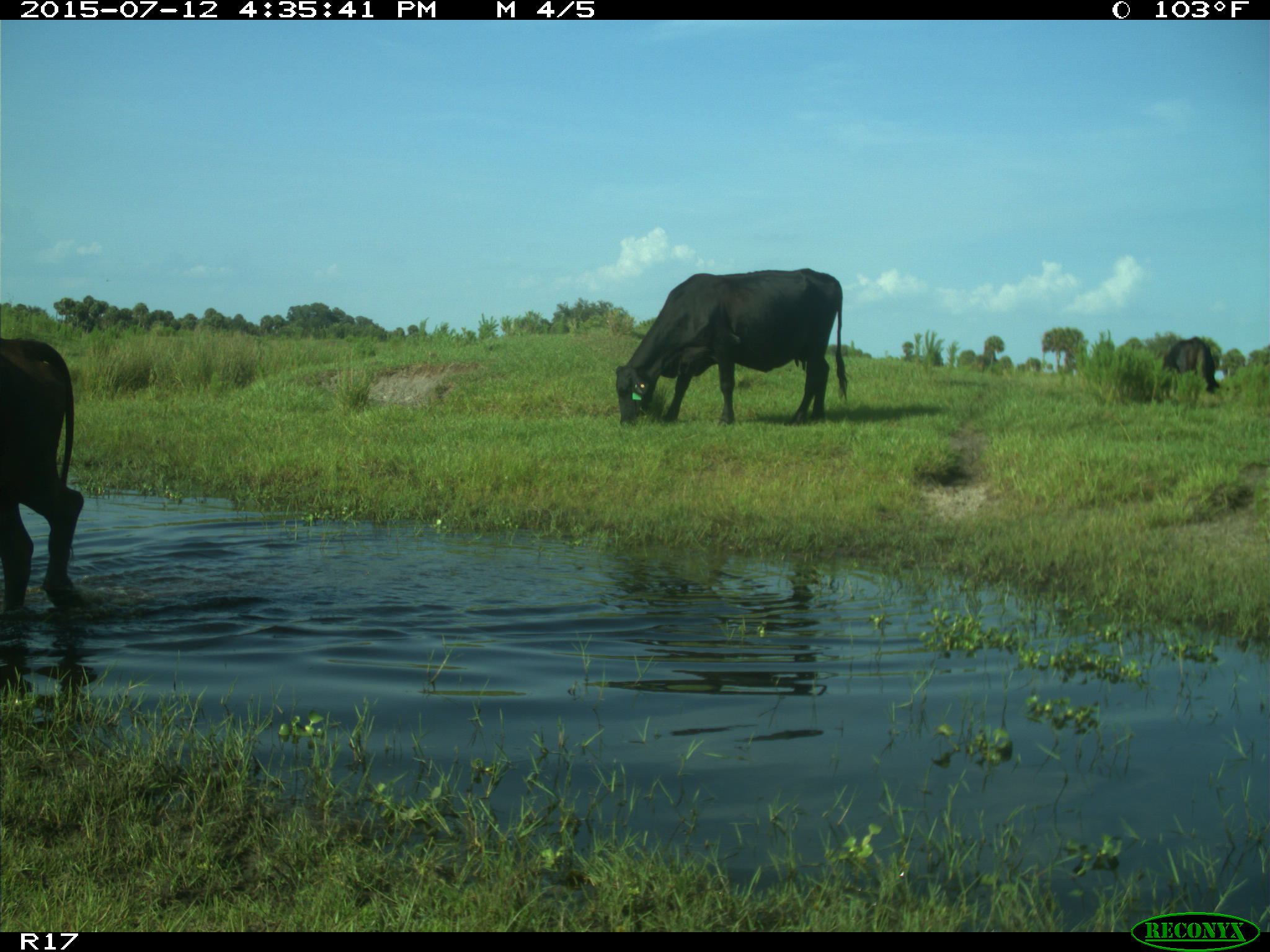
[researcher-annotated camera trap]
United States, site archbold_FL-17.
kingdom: Animalia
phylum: Chordata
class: Mammalia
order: Artiodactyla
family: Bovidae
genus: Bos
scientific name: Bos taurus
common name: domestic cow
Bos taurus (domestic cow).